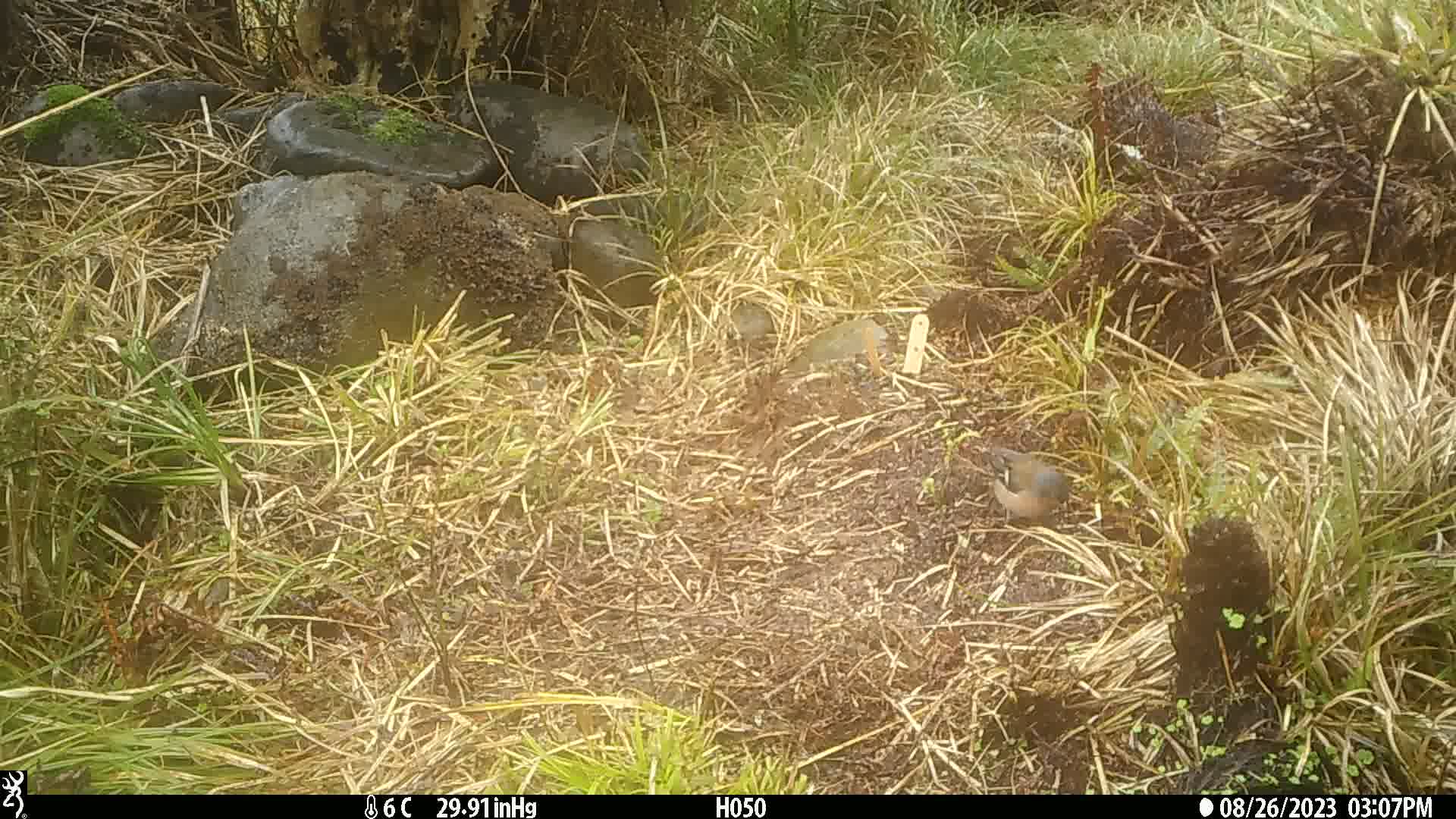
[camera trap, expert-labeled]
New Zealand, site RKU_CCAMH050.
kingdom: Animalia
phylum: Chordata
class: Aves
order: Passeriformes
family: Fringillidae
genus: Fringilla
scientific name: Fringilla coelebs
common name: common chaffinch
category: chaffinch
Chaffinch (common chaffinch) (Fringilla coelebs).